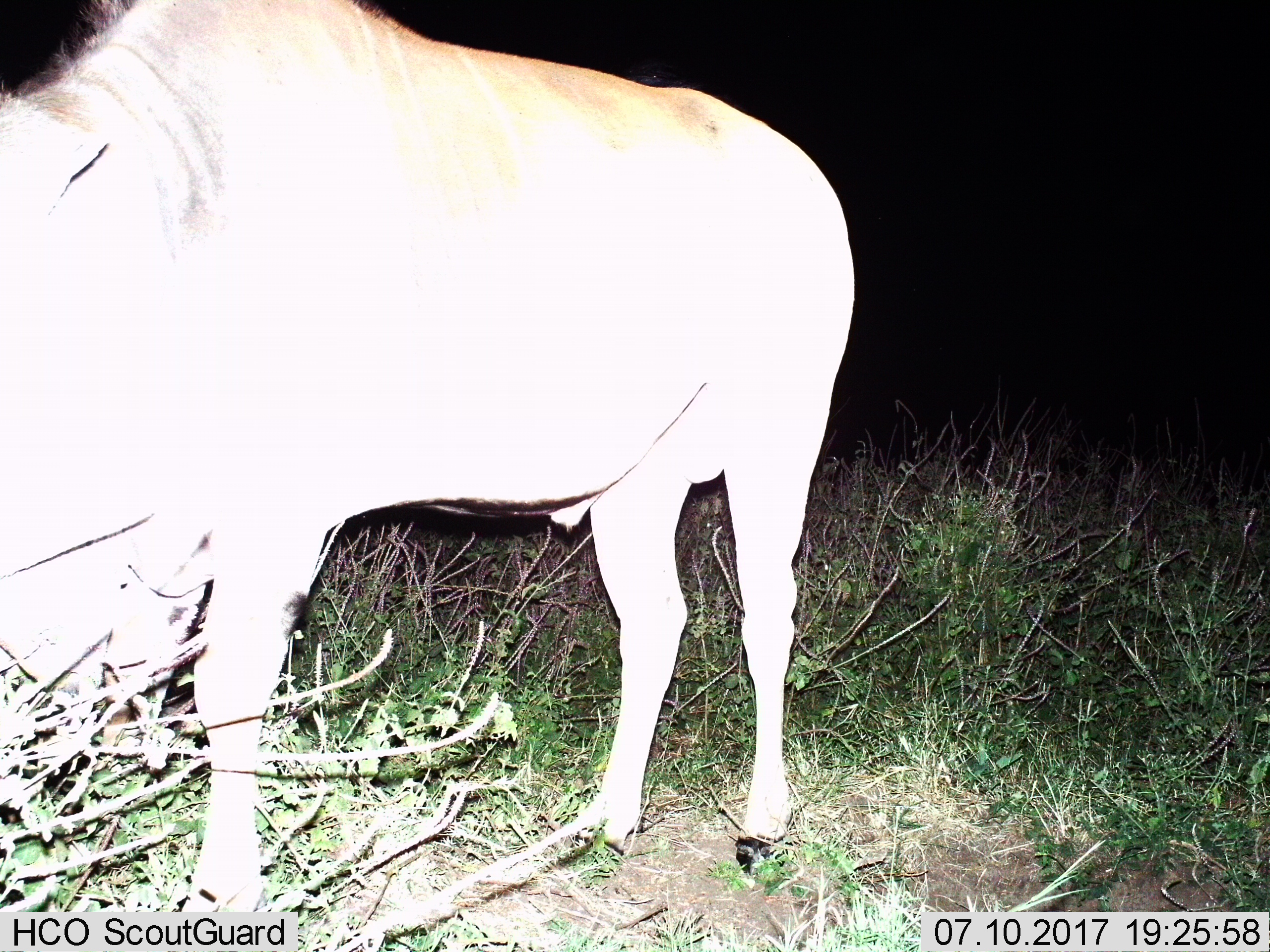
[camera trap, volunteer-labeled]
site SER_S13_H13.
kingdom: Animalia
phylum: Chordata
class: Mammalia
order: Artiodactyla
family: Bovidae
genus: Connochaetes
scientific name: Connochaetes taurinus taurinus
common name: blue wildebeest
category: wildebeestblue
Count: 1.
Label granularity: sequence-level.